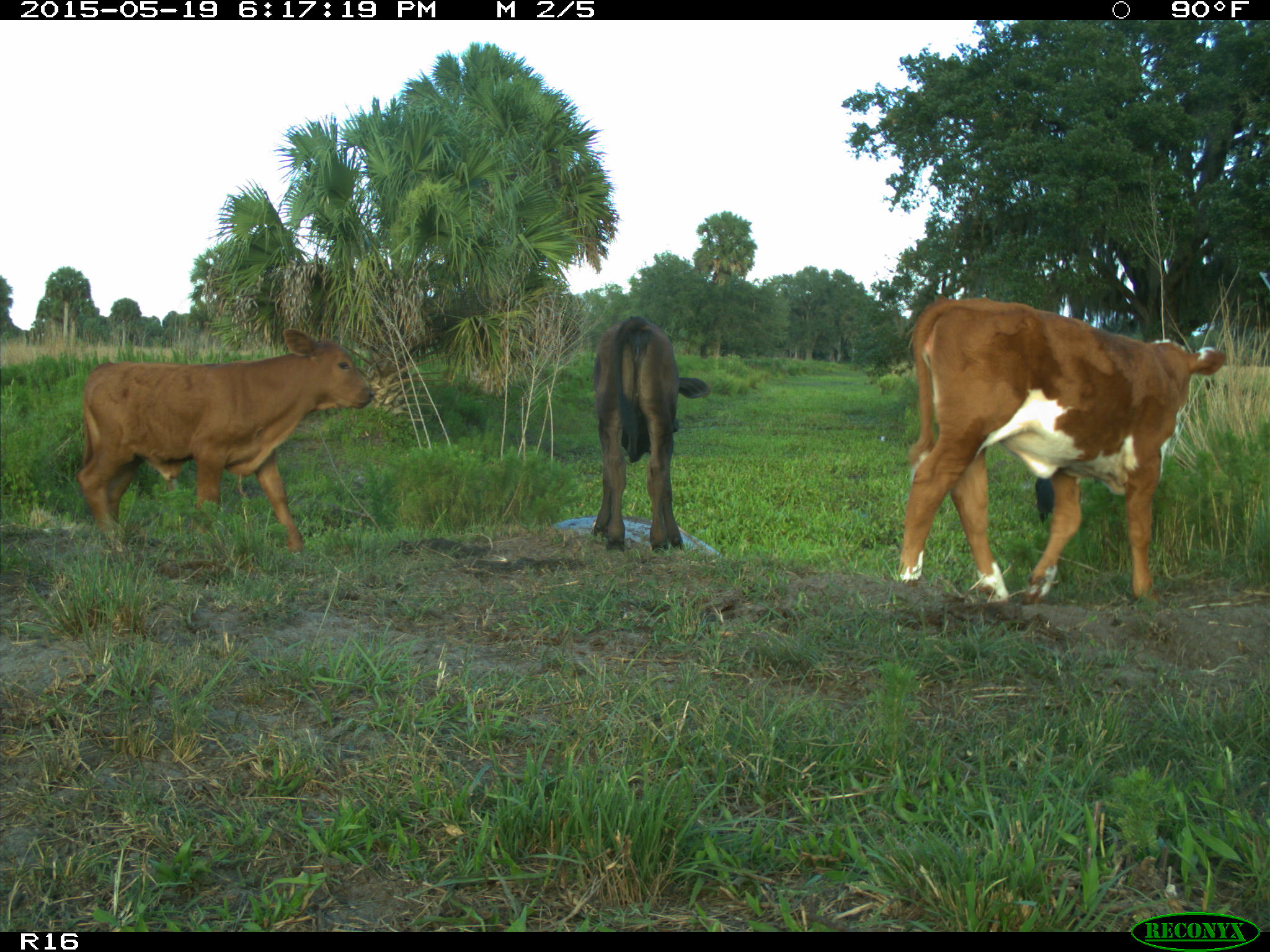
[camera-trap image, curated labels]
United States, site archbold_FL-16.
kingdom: Animalia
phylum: Chordata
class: Mammalia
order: Artiodactyla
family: Suidae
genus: Sus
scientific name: Sus scrofa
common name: wild boar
Sus scrofa (wild boar).